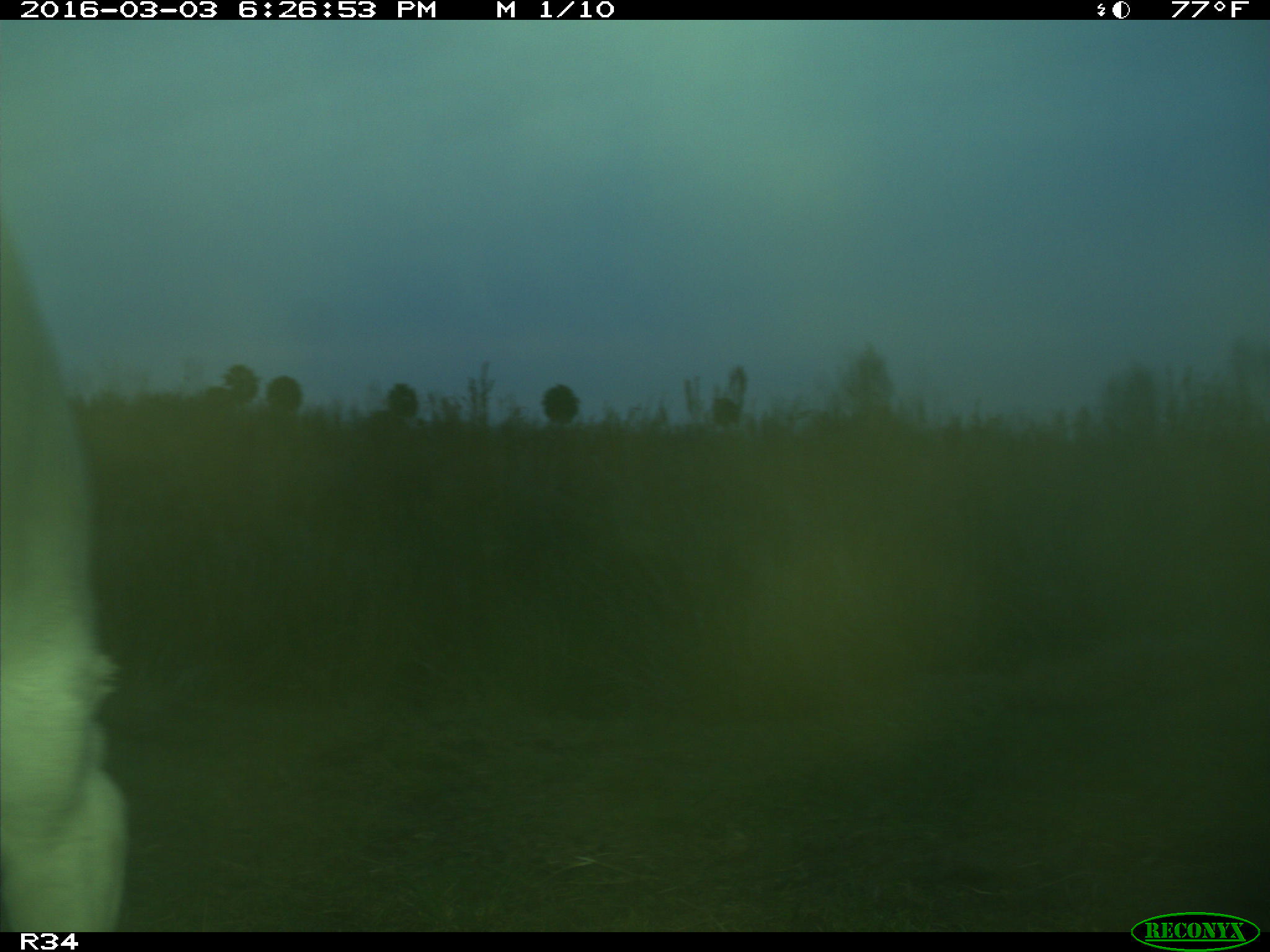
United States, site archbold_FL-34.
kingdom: Animalia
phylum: Chordata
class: Mammalia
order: Artiodactyla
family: Bovidae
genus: Bos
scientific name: Bos taurus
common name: domestic cow